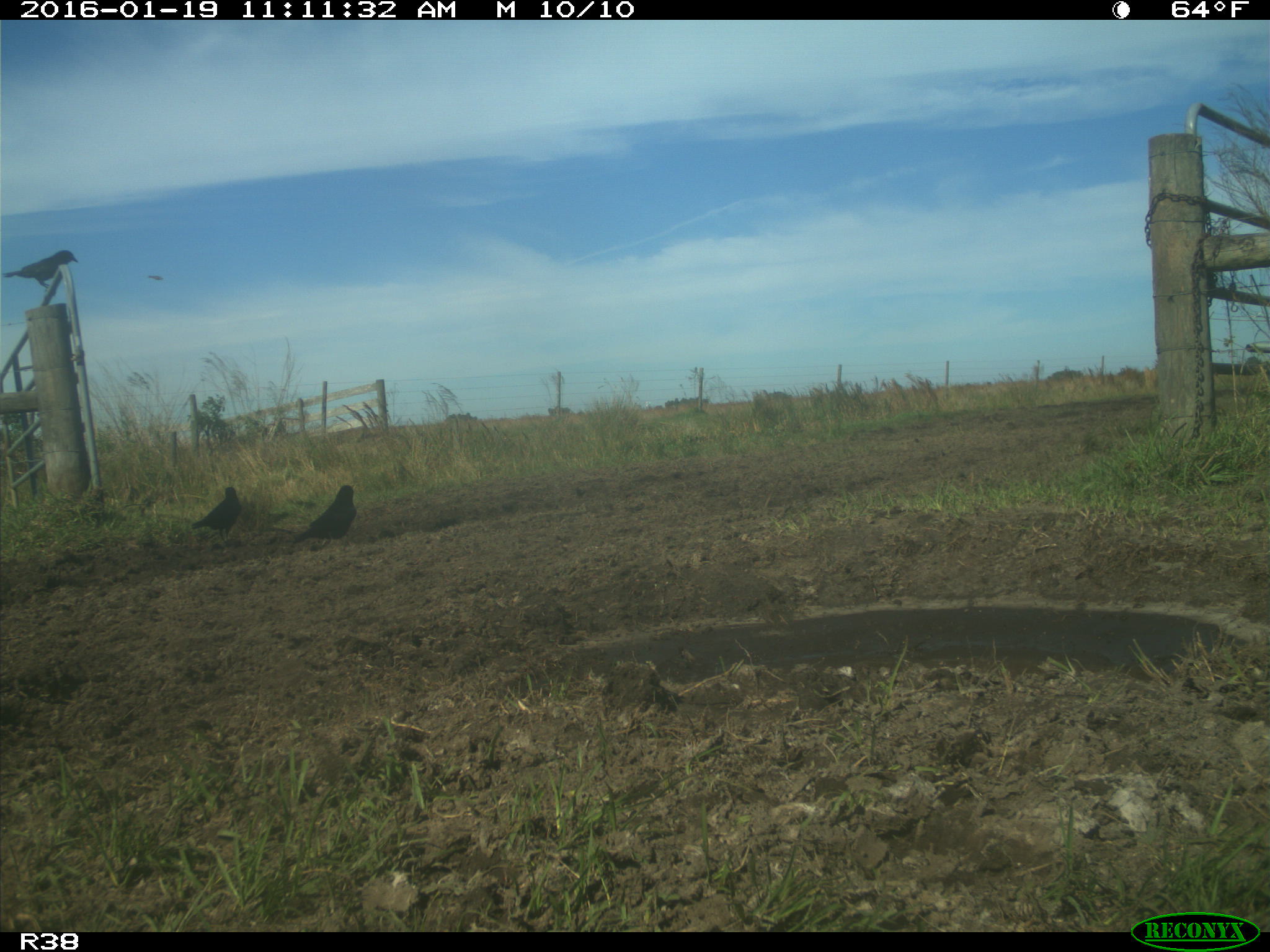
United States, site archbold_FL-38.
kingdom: Animalia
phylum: Chordata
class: Aves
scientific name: Aves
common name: birds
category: unidentified bird